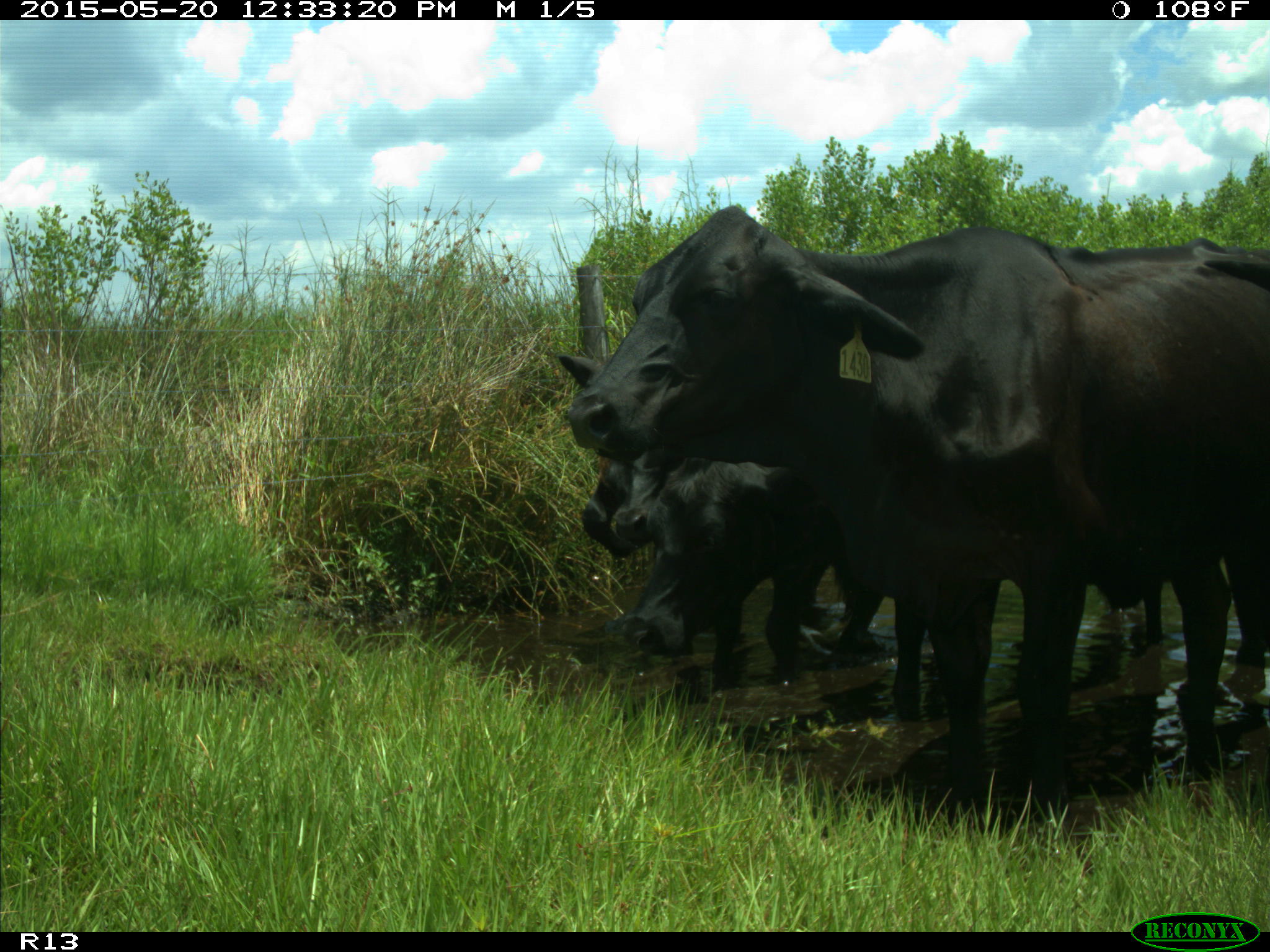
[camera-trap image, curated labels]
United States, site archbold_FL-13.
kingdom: Animalia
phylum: Chordata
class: Mammalia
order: Artiodactyla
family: Bovidae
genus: Bos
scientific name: Bos taurus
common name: domestic cow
Bos taurus (domestic cow).